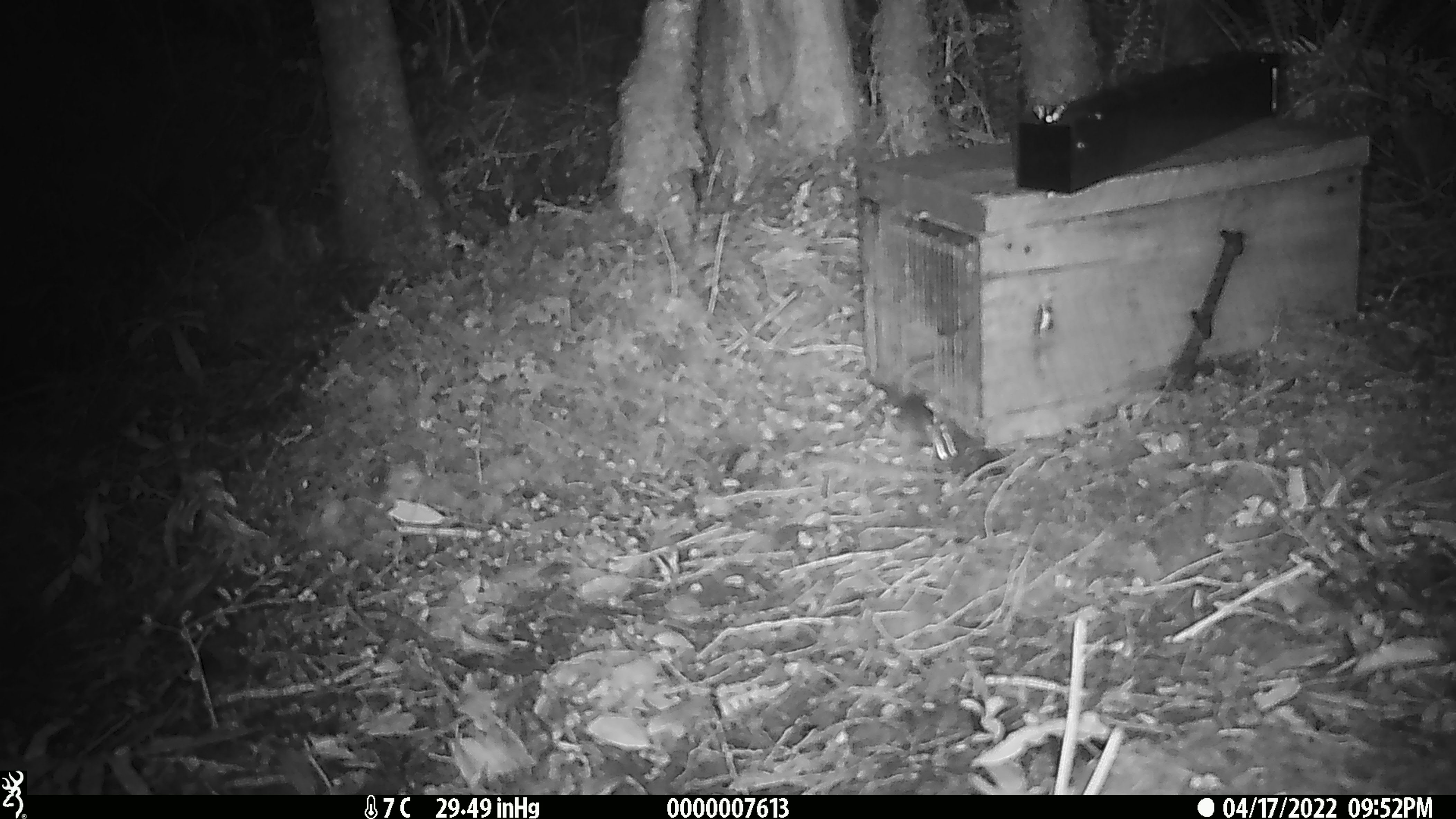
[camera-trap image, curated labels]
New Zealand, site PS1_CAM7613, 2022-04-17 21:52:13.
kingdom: Animalia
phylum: Chordata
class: Mammalia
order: Rodentia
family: Muridae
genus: Mus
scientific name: Mus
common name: mouse